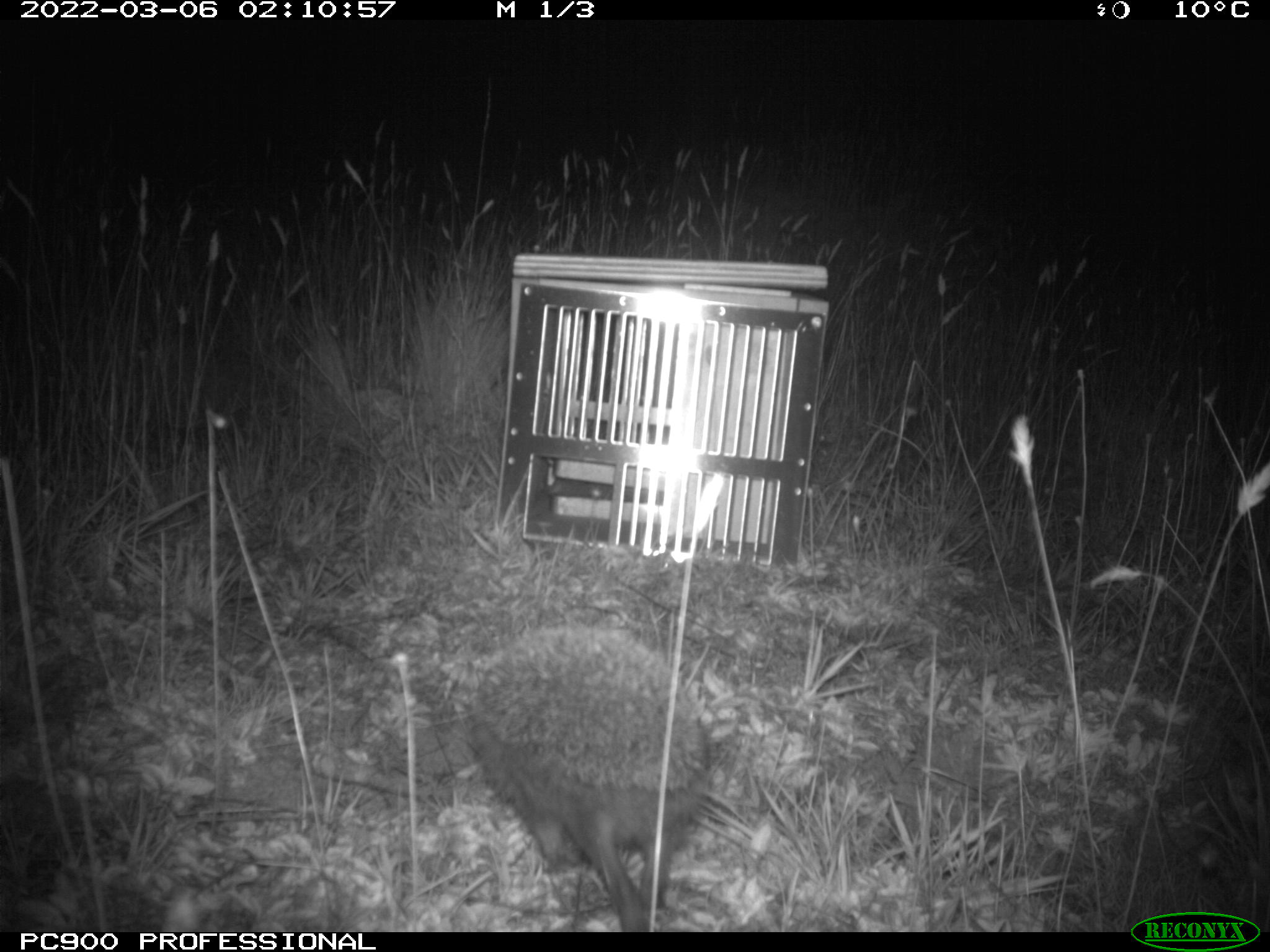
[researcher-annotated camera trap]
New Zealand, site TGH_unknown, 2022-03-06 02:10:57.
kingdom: Animalia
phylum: Chordata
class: Mammalia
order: Eulipotyphla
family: Erinaceidae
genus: Erinaceus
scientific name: Erinaceus europaeus europaeus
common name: european hedgehog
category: hedgehog